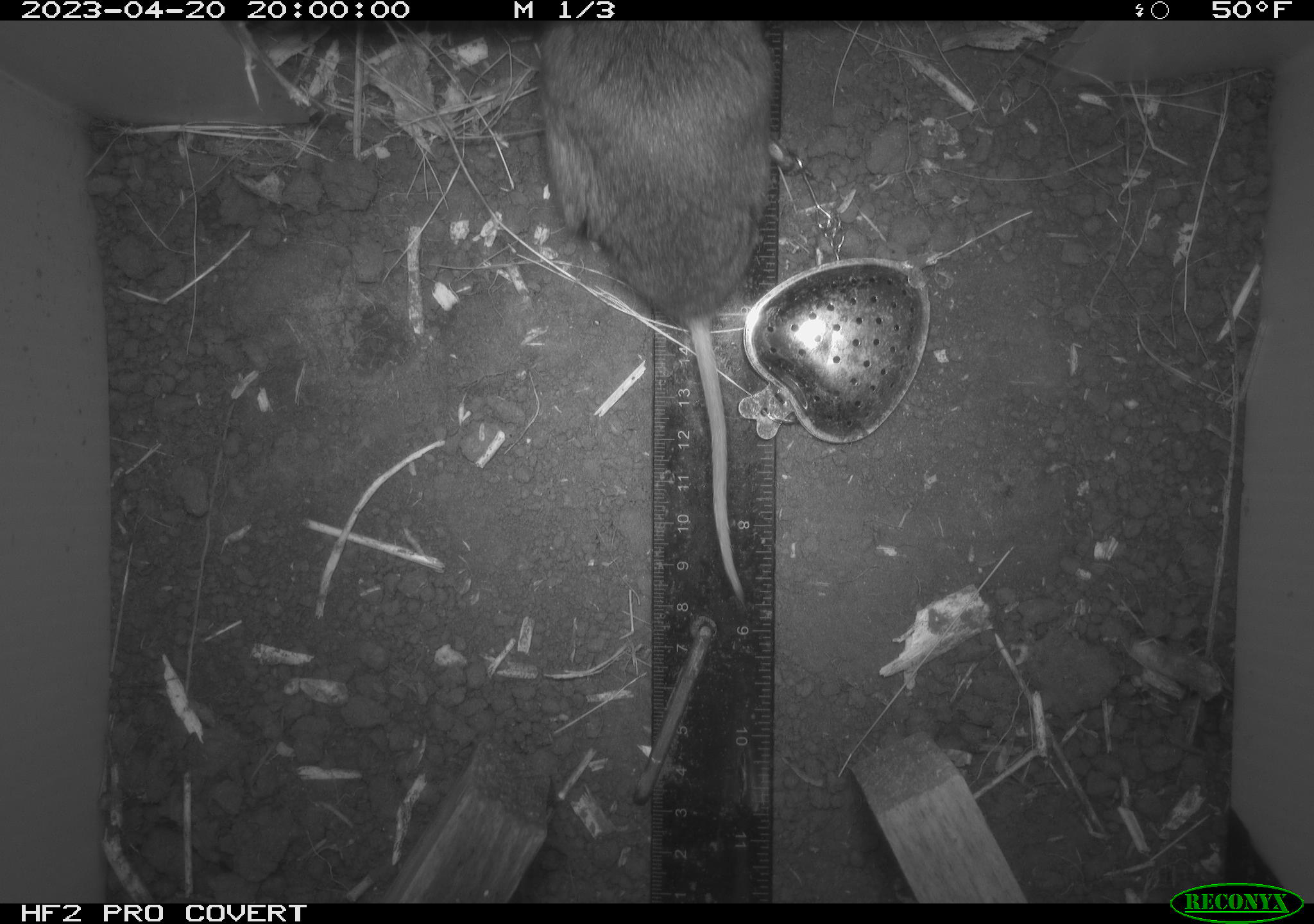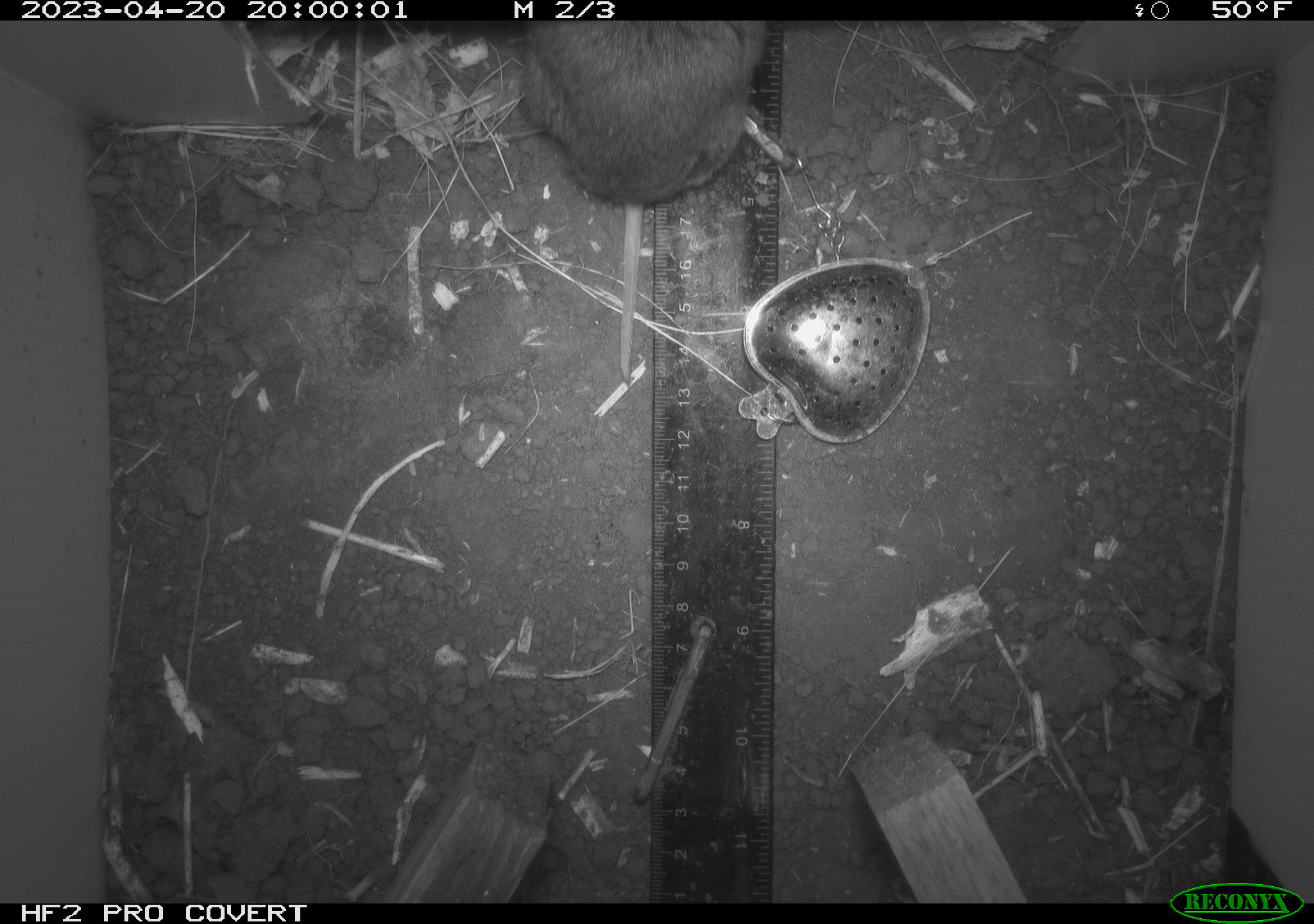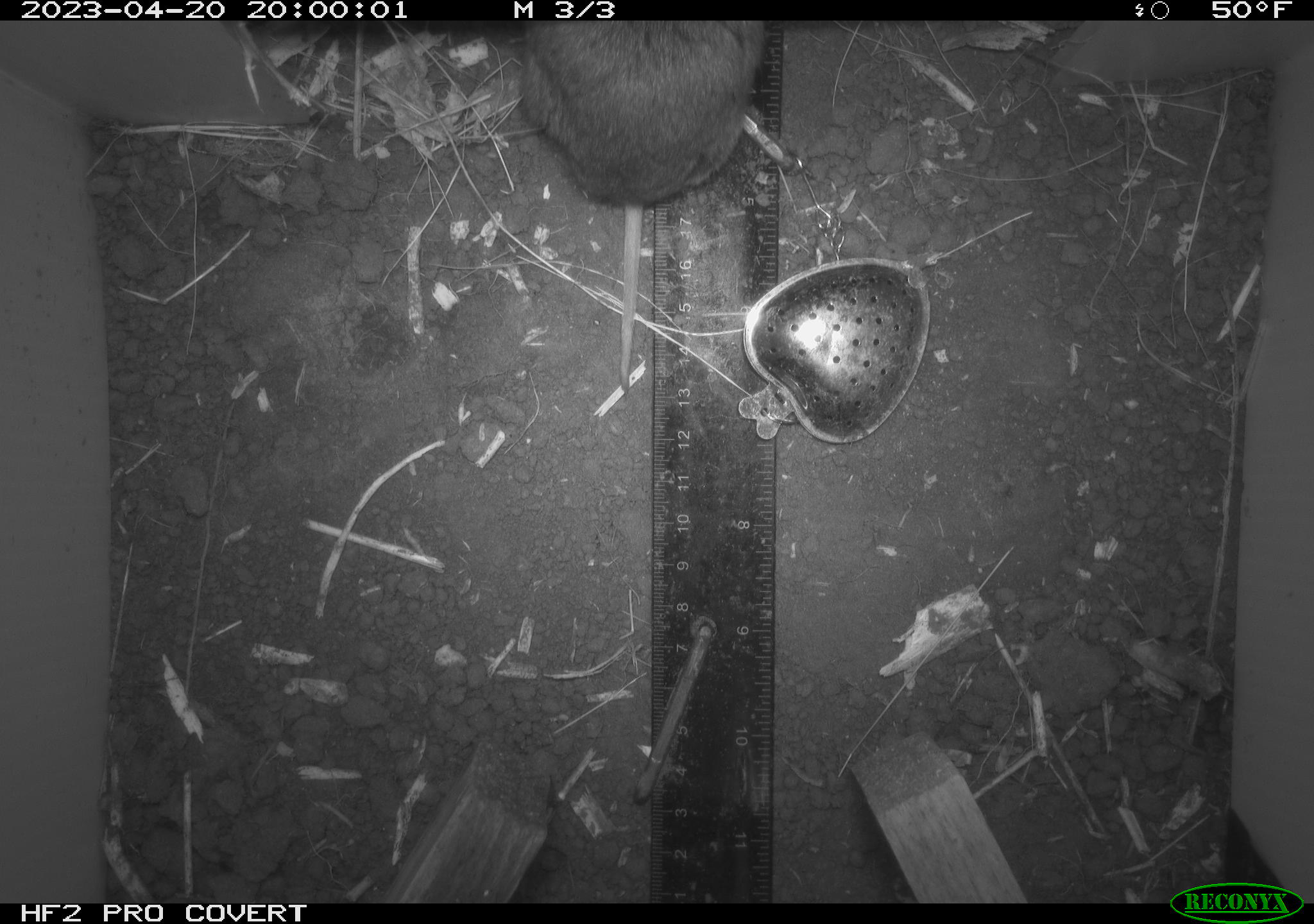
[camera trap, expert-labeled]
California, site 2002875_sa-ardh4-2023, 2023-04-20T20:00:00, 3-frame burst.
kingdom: Animalia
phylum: Chordata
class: Mammalia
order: Rodentia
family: Cricetidae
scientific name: Arvicolinae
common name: voles, lemmings, and muskrats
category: arvicolinae subfamily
Arvicolinae subfamily (voles, lemmings, and muskrats) (Arvicolinae).